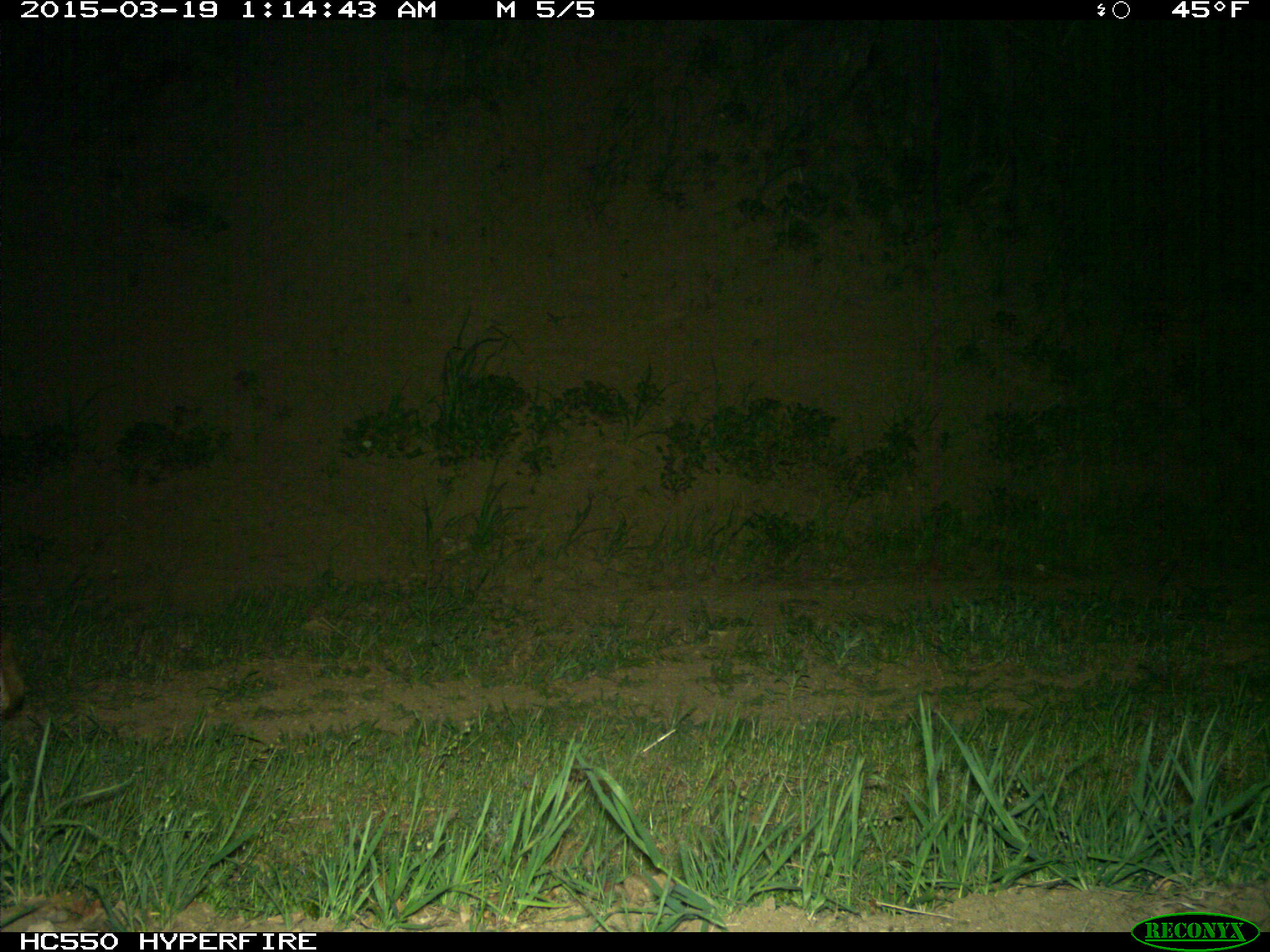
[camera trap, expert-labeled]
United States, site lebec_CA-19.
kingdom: Animalia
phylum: Chordata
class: Mammalia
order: Carnivora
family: Felidae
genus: Lynx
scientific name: Lynx rufus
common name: bobcat